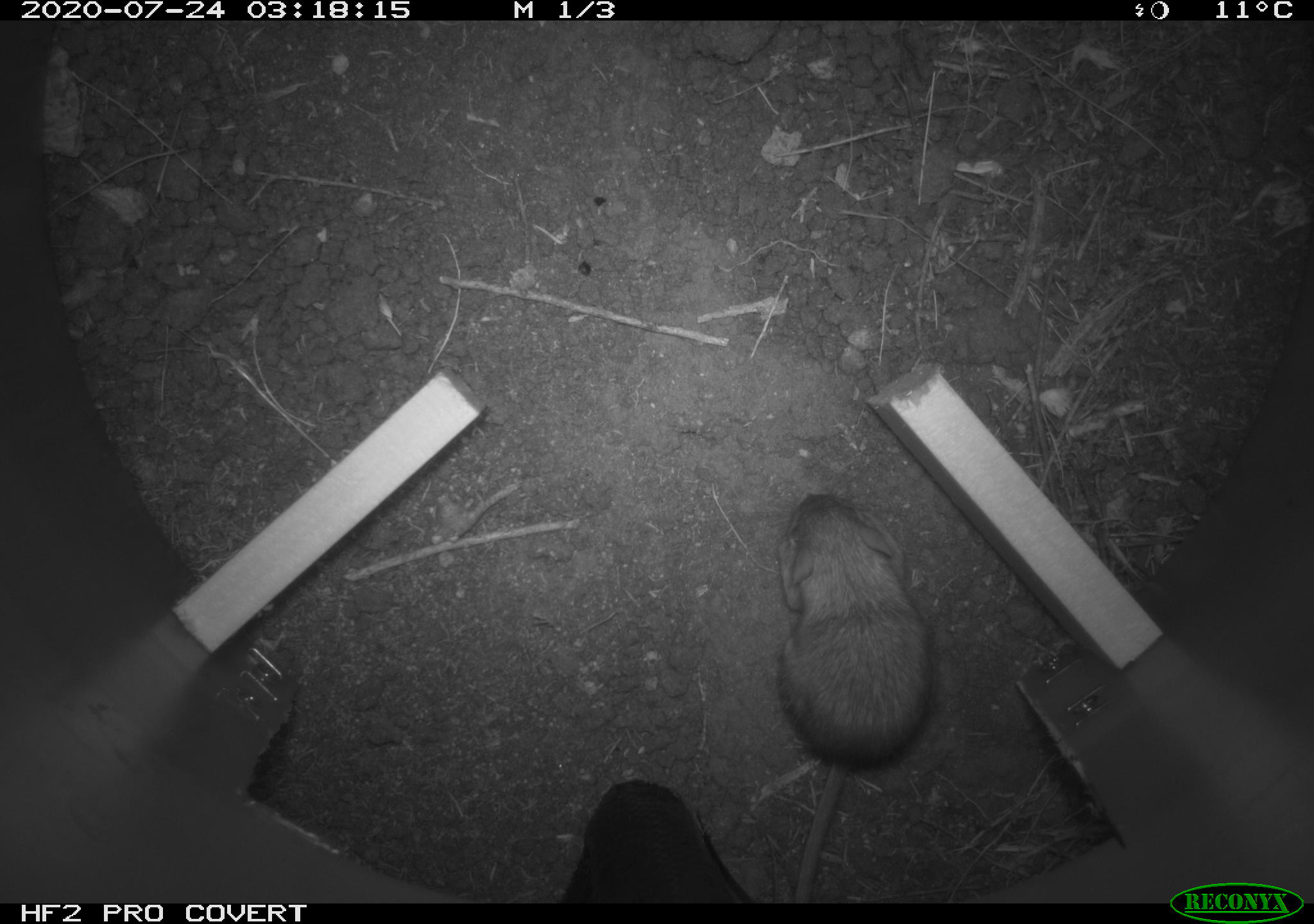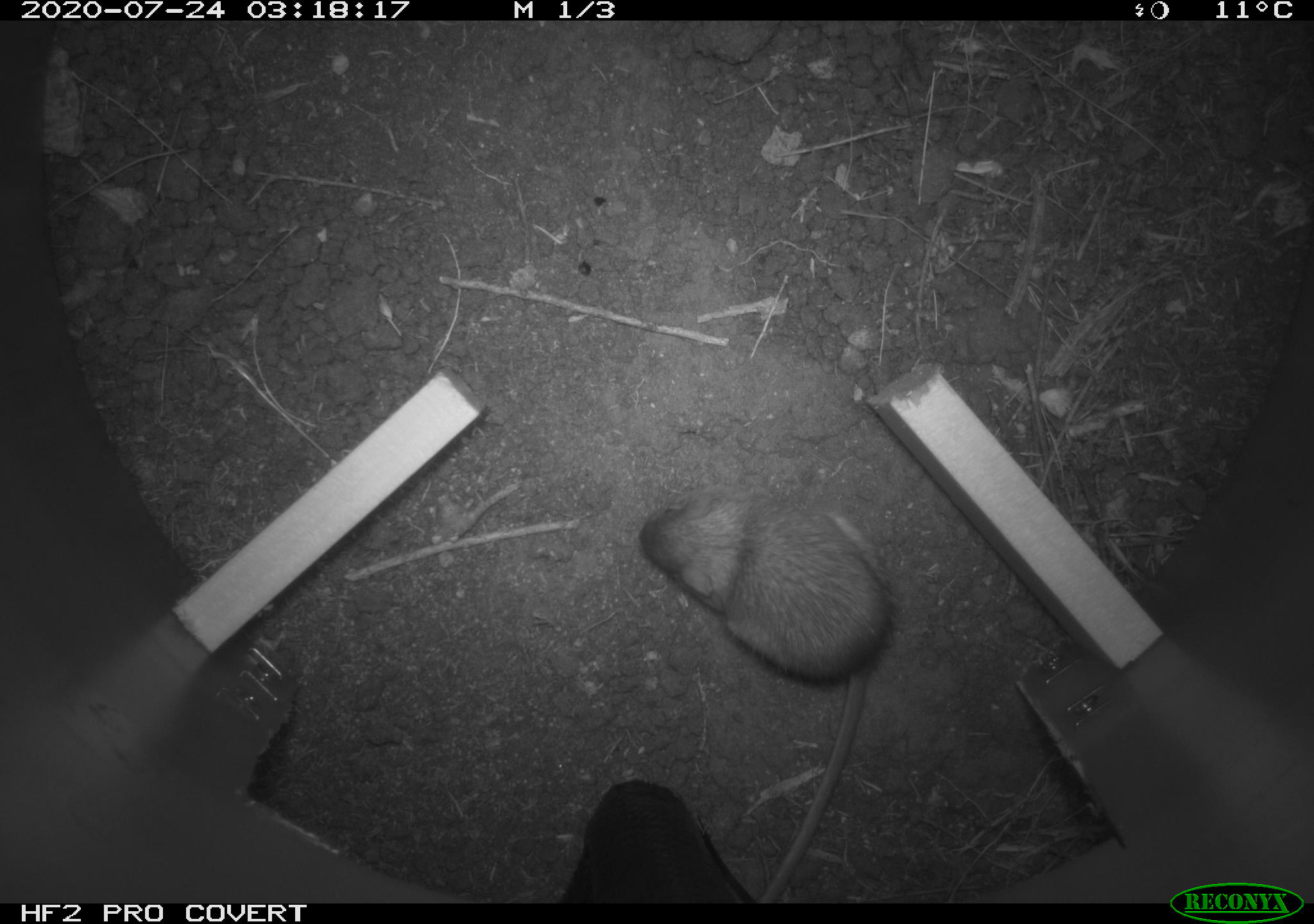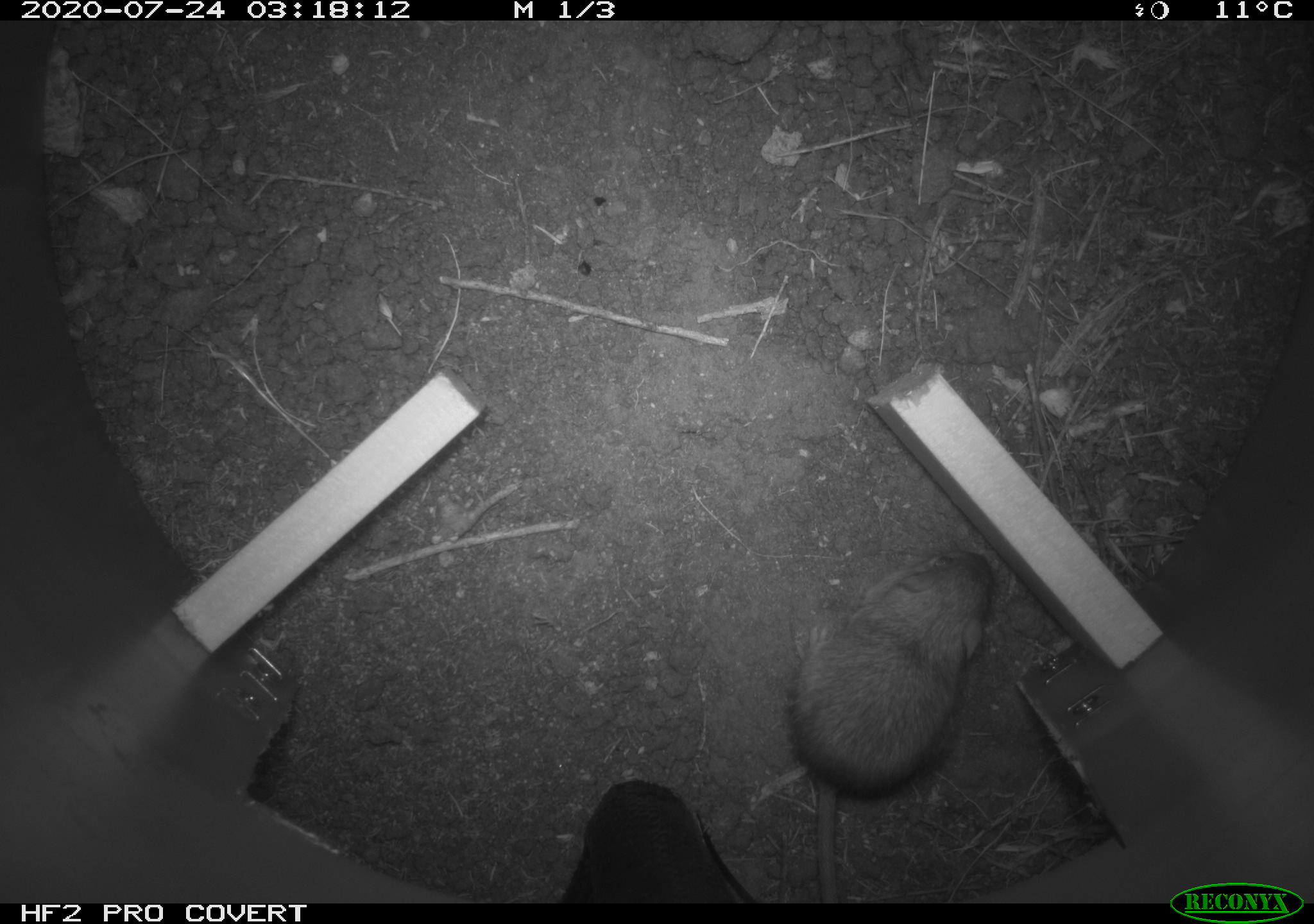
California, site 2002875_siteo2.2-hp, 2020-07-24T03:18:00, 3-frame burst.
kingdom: Animalia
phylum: Chordata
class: Mammalia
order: Rodentia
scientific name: Rodentia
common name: rodent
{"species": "rodent (Rodentia)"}